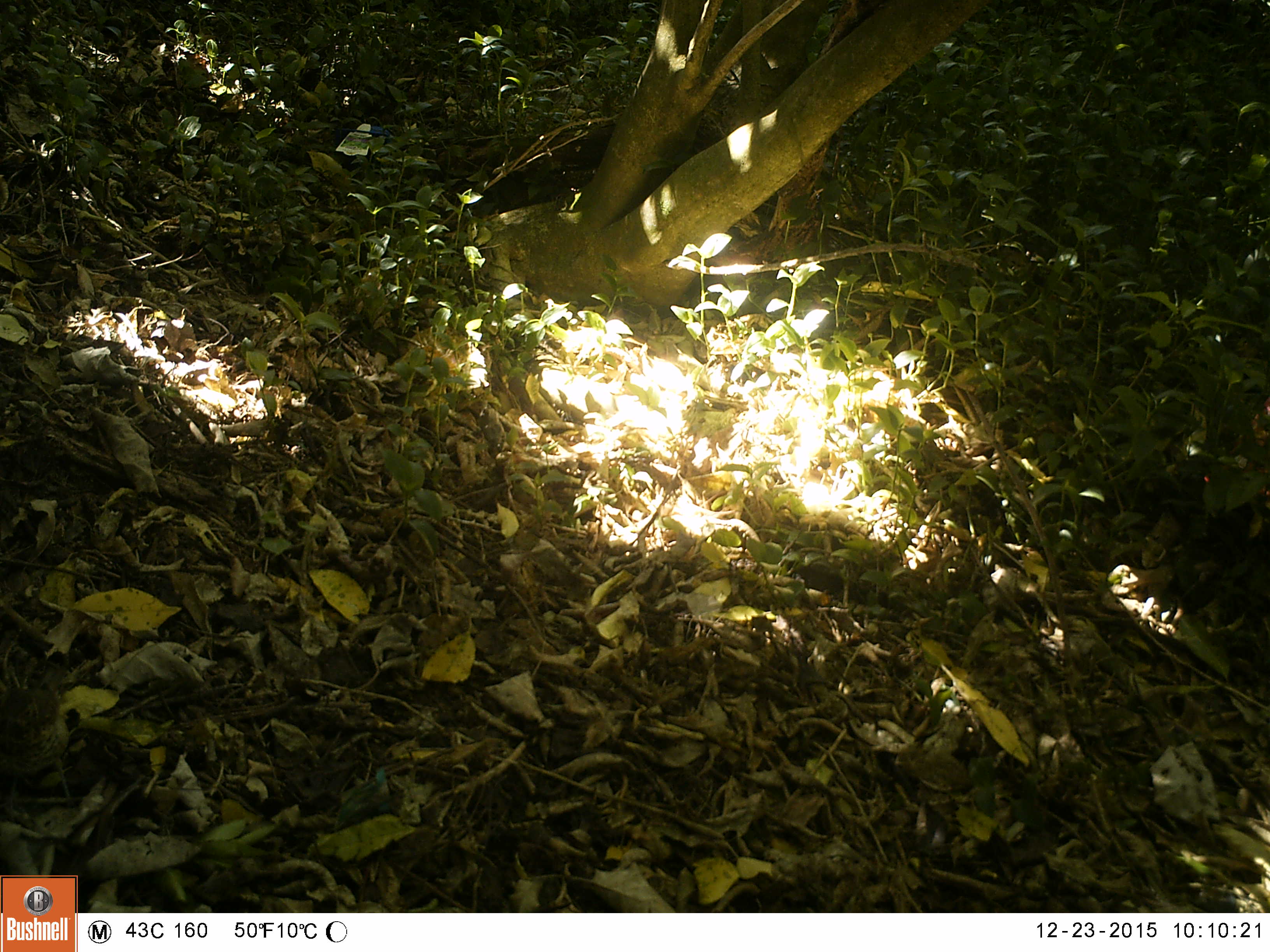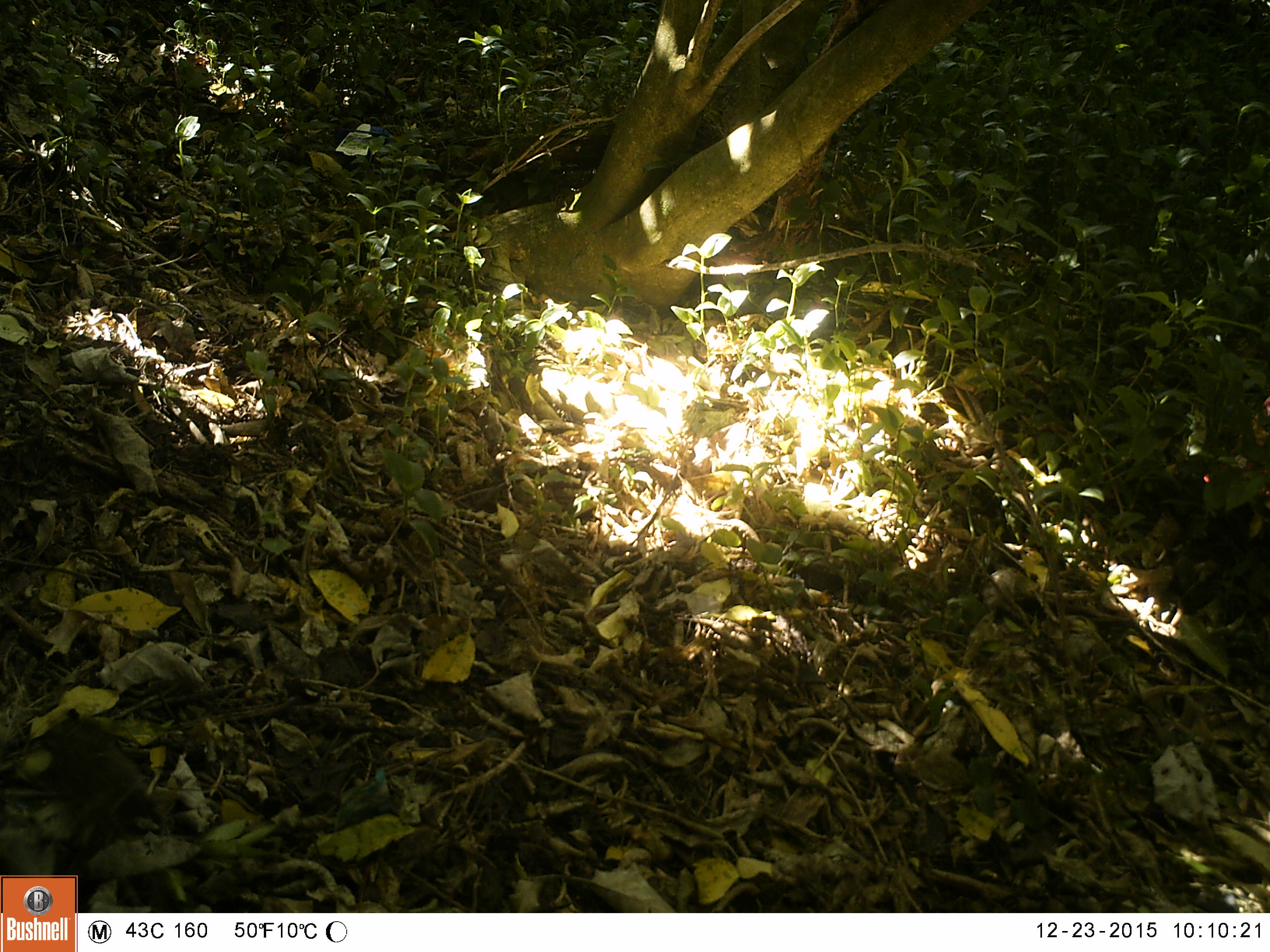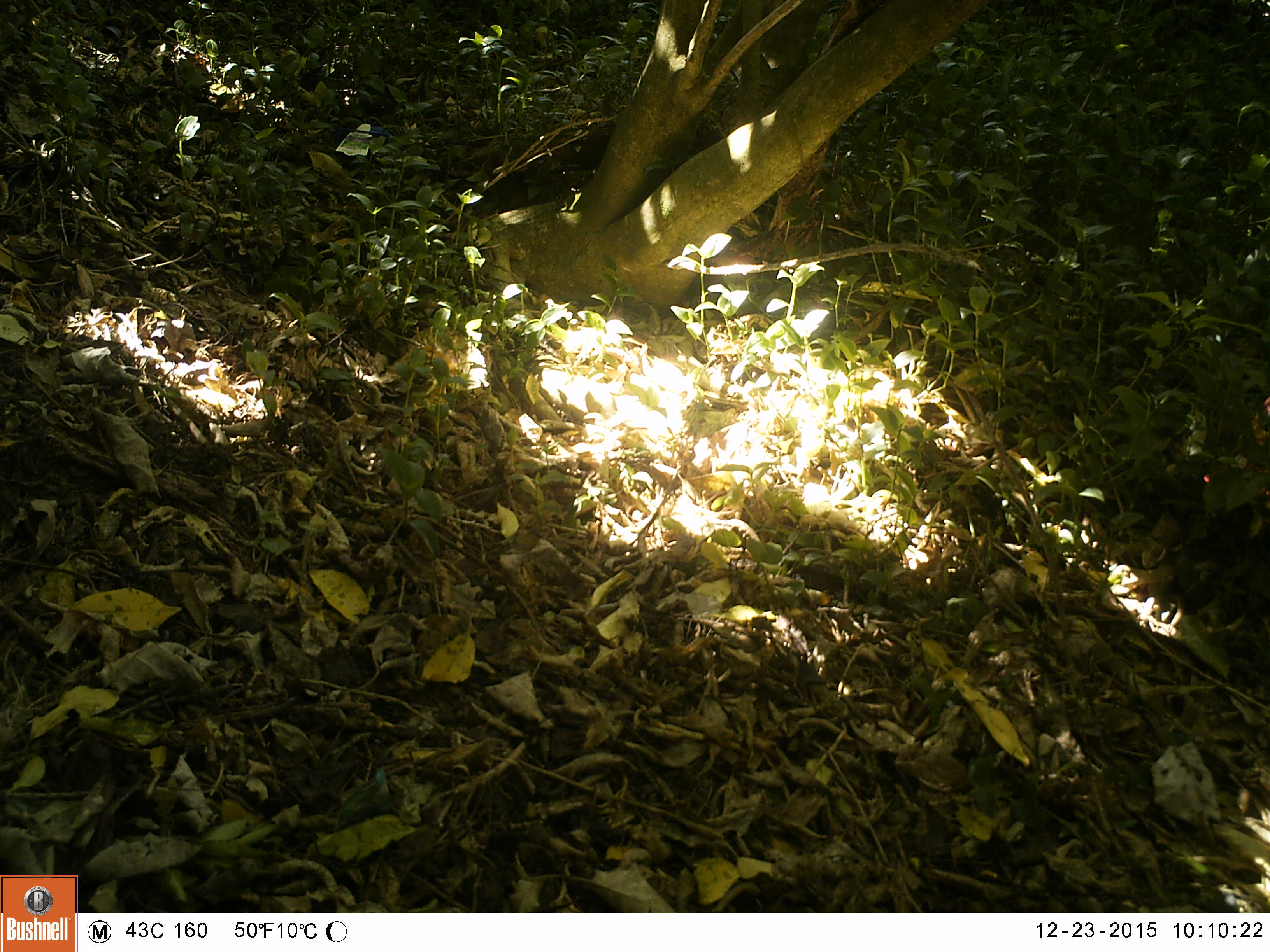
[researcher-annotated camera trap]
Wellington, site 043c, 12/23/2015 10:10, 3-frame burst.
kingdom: Animalia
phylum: Chordata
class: Aves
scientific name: Aves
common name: bird